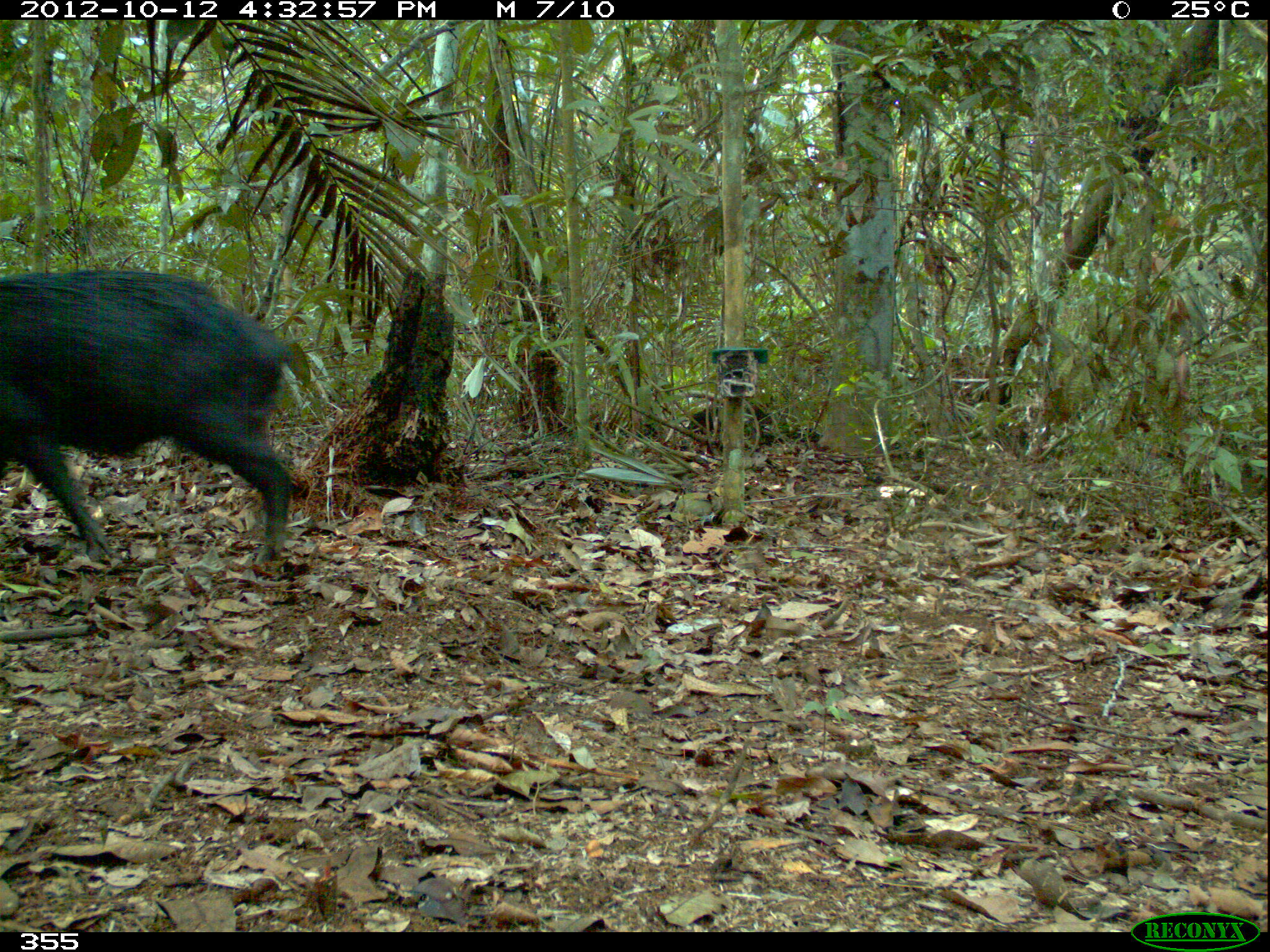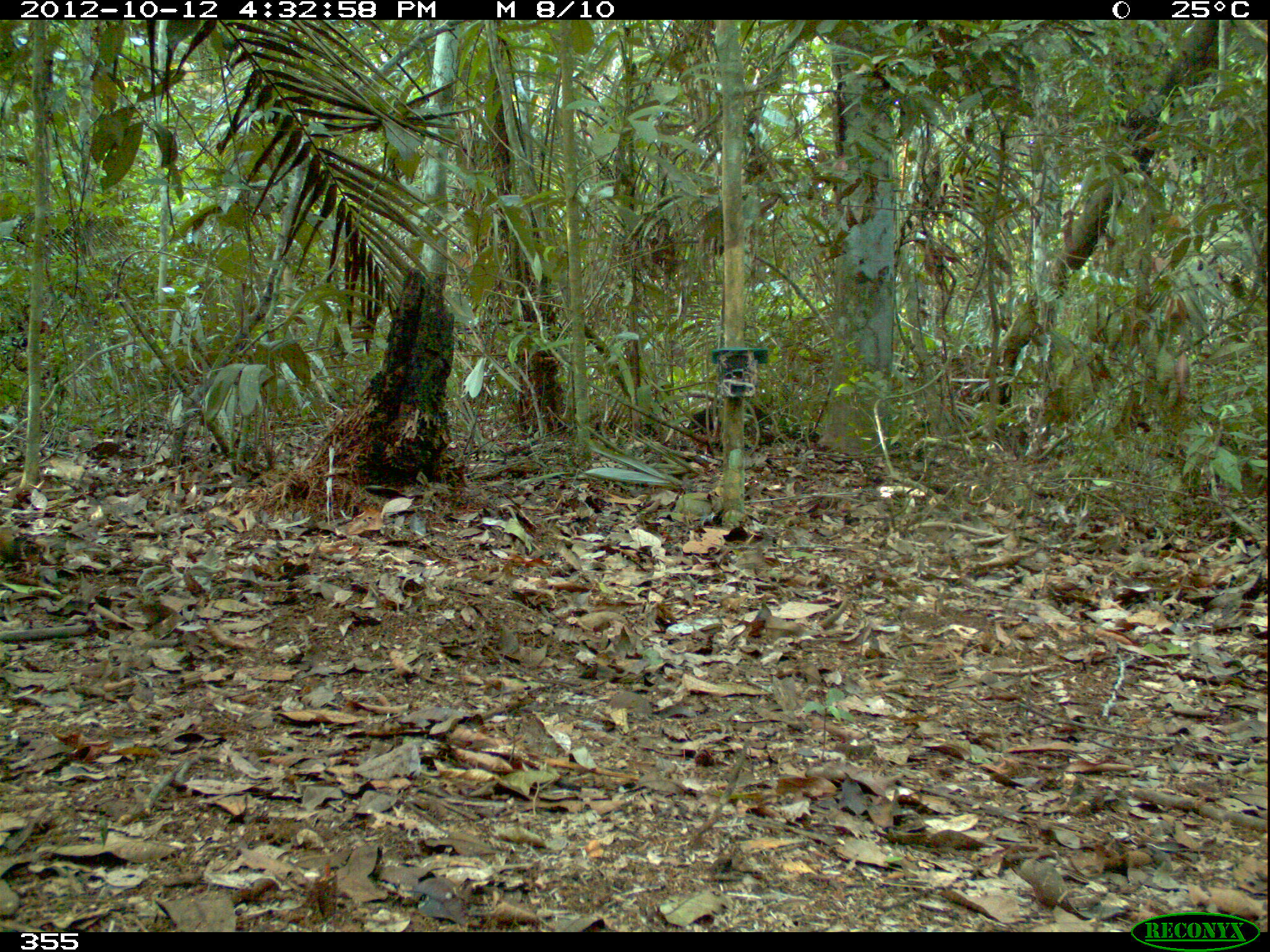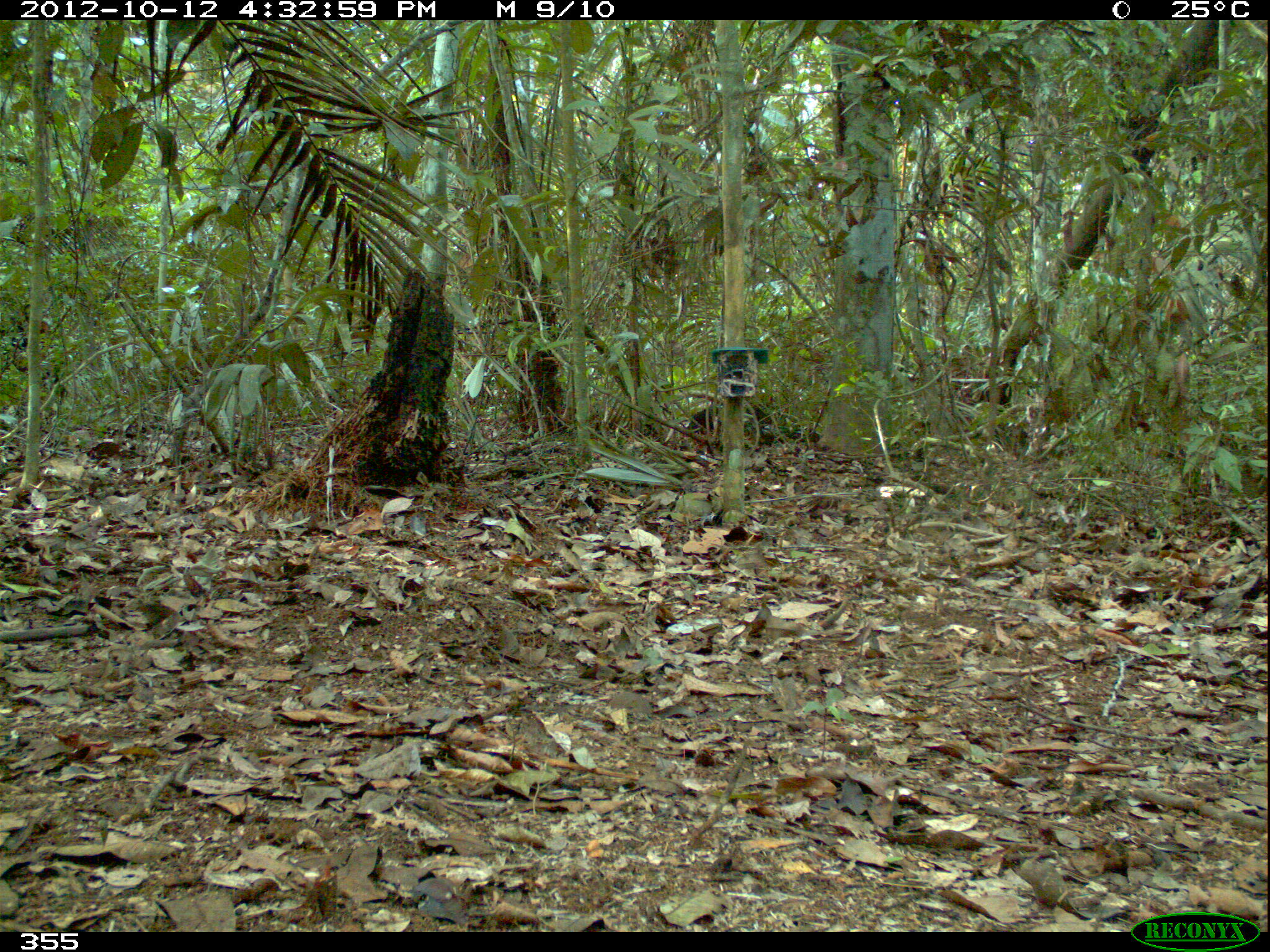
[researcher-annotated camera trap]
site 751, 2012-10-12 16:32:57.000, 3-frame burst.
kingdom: Animalia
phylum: Chordata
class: Mammalia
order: Artiodactyla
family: Tayassuidae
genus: Tayassu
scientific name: Tayassu pecari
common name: white-lipped peccary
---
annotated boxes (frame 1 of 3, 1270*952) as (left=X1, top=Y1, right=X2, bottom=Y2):
tayassu pecari: (left=0, top=264, right=293, bottom=571)